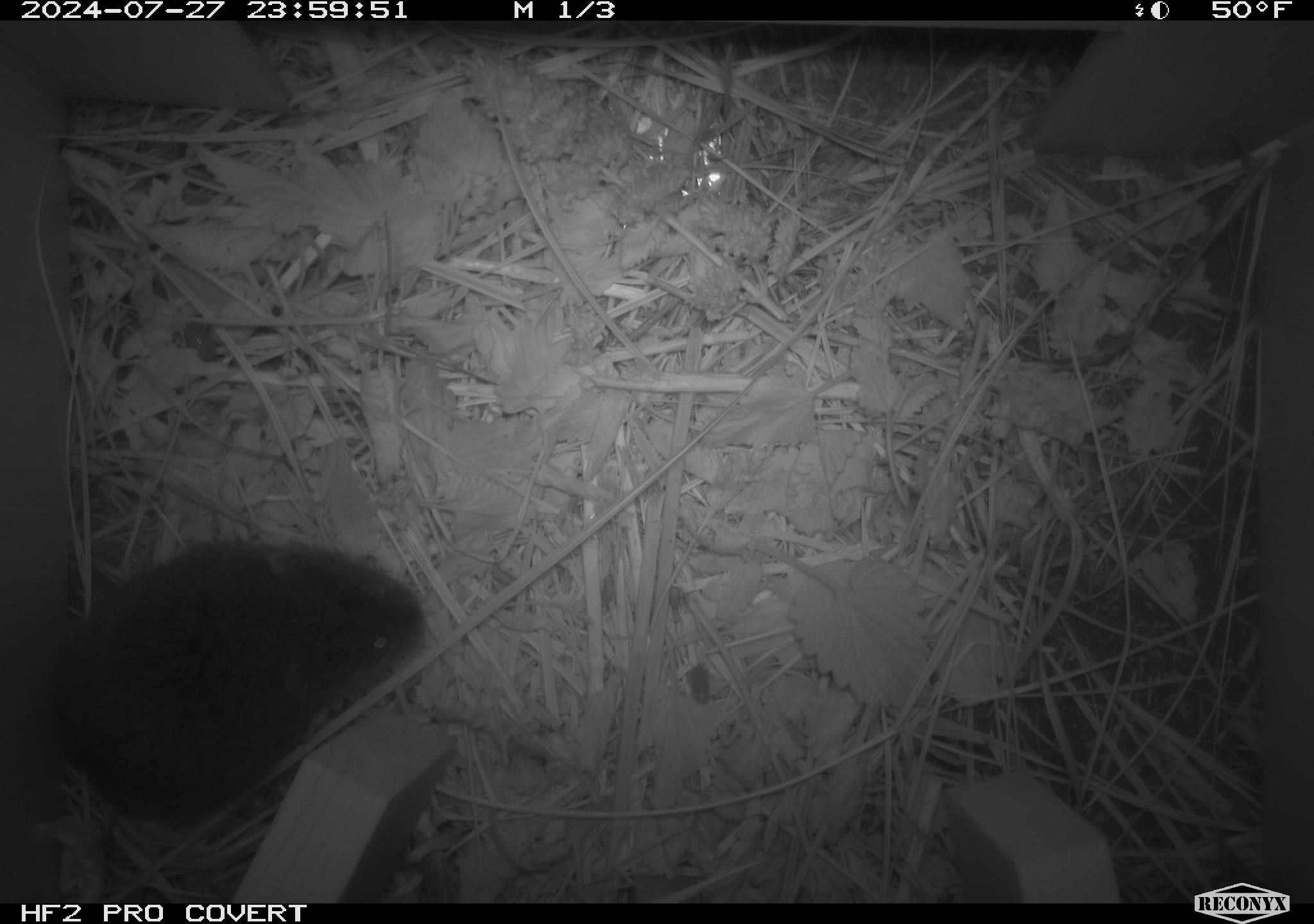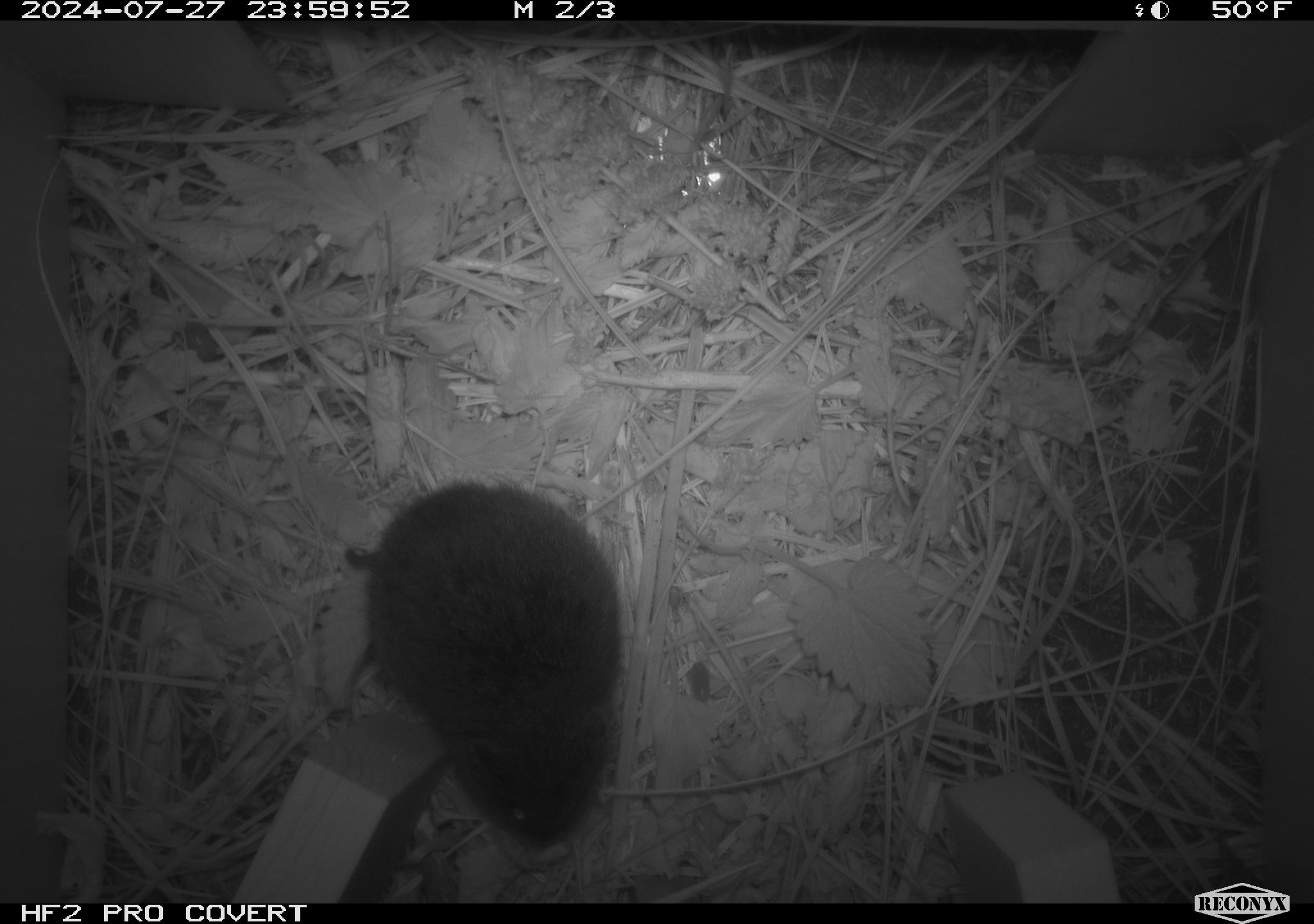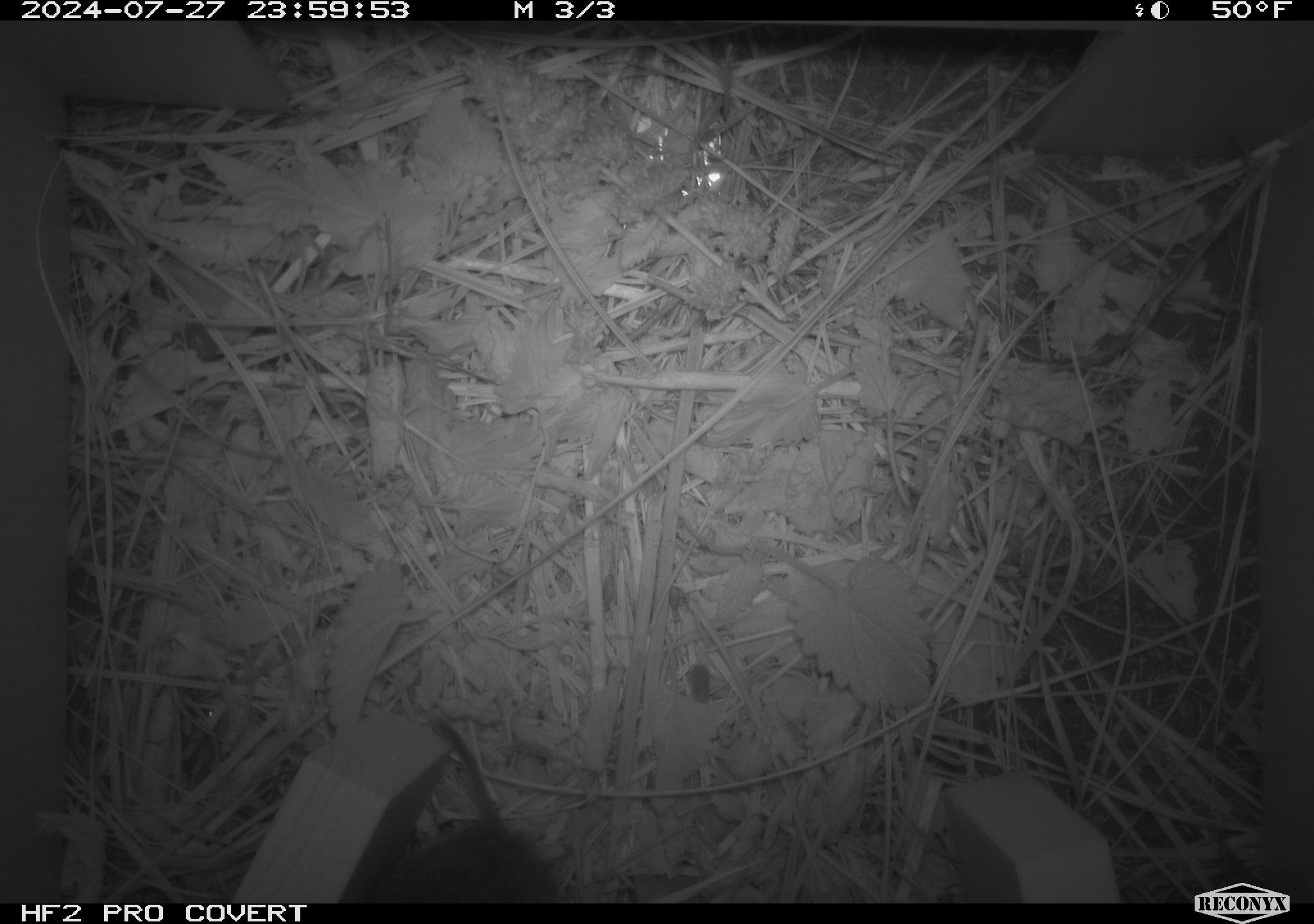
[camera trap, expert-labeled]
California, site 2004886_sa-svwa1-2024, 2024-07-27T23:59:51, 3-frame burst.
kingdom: Animalia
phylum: Chordata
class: Mammalia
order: Rodentia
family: Cricetidae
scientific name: Arvicolinae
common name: voles, lemmings, and muskrats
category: arvicolinae subfamily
Arvicolinae subfamily (voles, lemmings, and muskrats) (Arvicolinae).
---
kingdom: Animalia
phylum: Arthropoda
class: Insecta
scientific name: Insecta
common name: insect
Insect (Insecta).